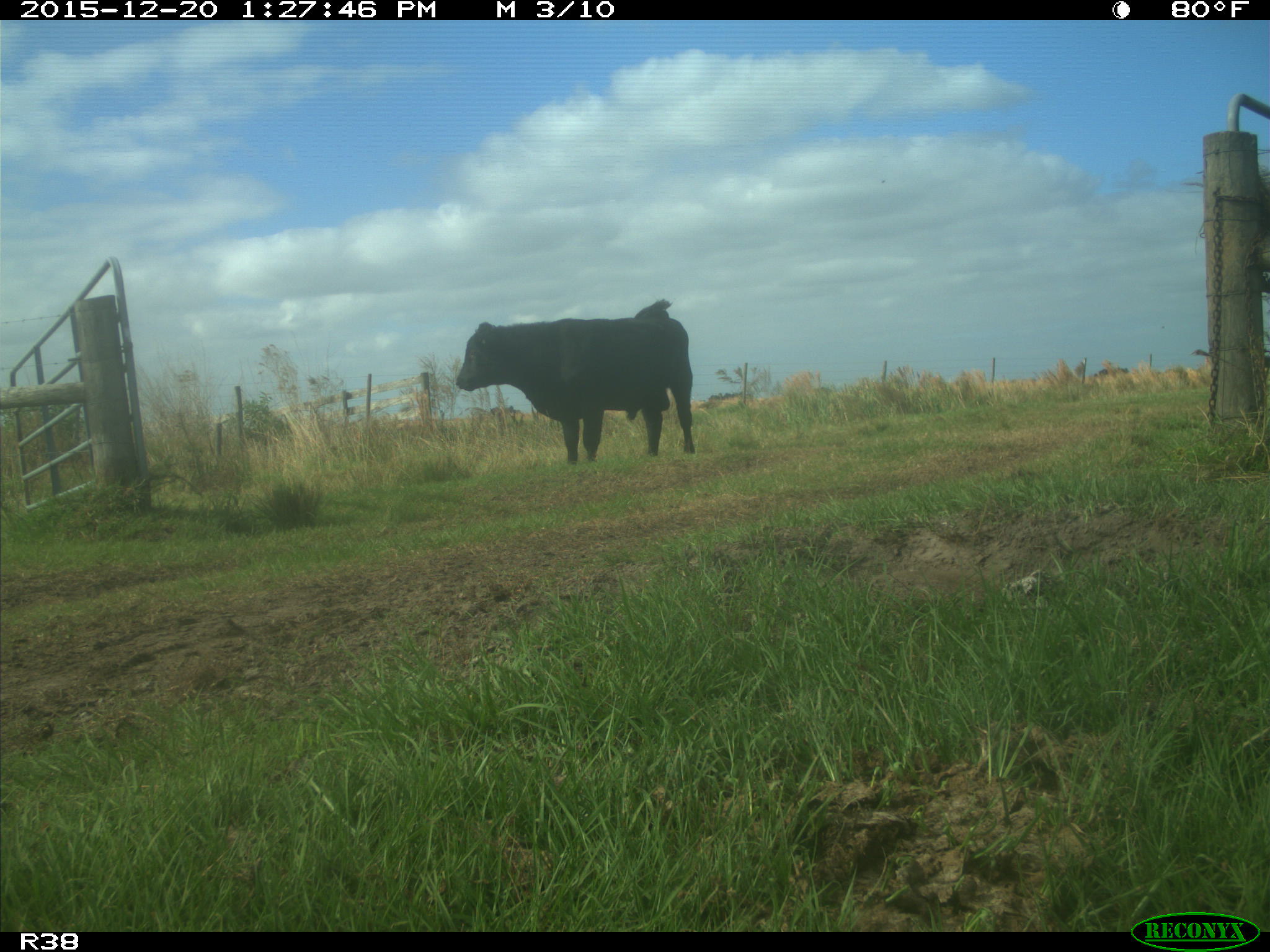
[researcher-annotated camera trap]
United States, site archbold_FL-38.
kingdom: Animalia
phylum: Chordata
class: Mammalia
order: Artiodactyla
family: Bovidae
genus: Bos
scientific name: Bos taurus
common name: domestic cow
Bos taurus (domestic cow).